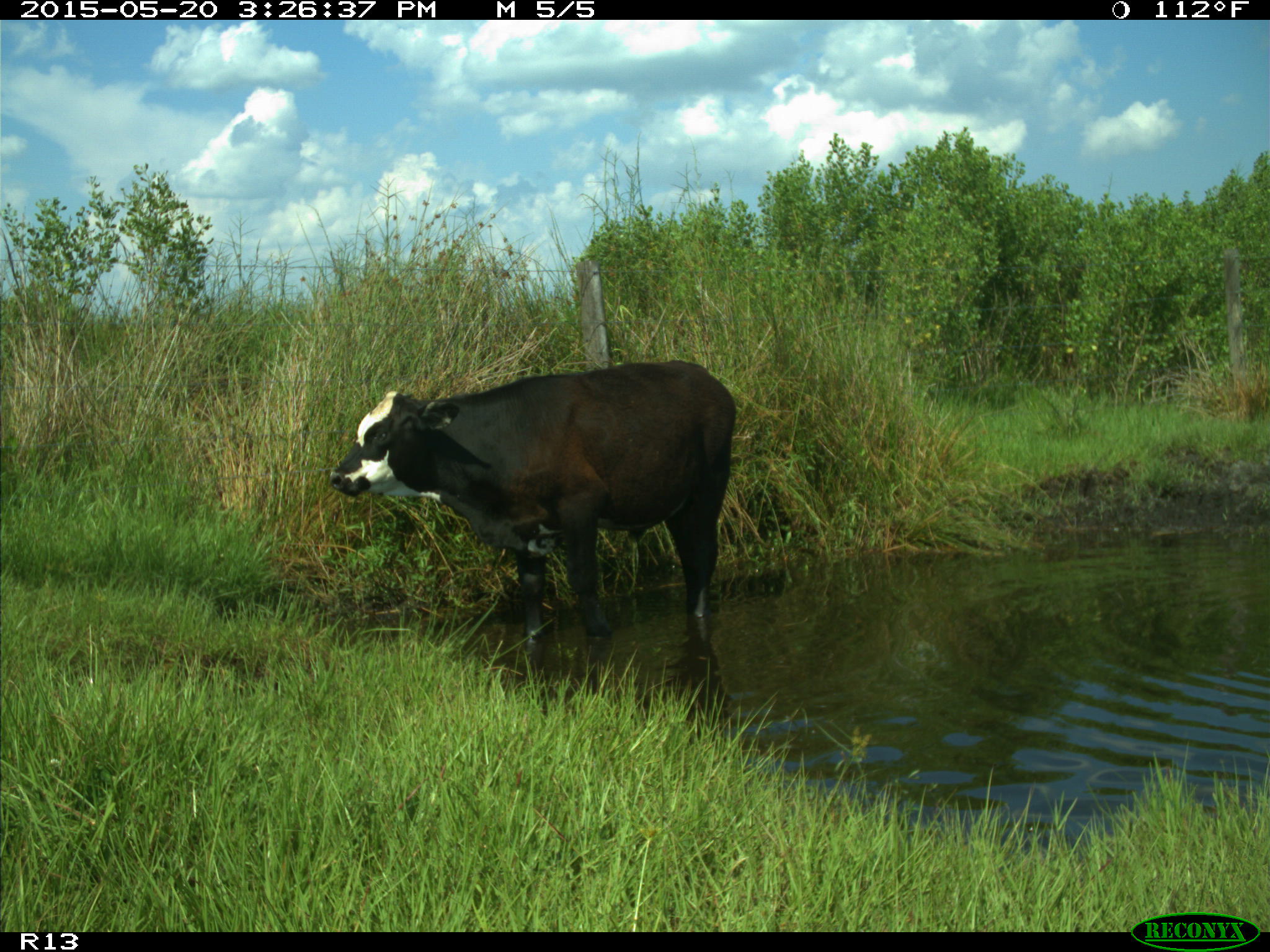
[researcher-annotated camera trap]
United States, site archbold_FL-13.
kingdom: Animalia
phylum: Chordata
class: Mammalia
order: Artiodactyla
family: Bovidae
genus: Bos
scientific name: Bos taurus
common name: domestic cow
Bos taurus (domestic cow).